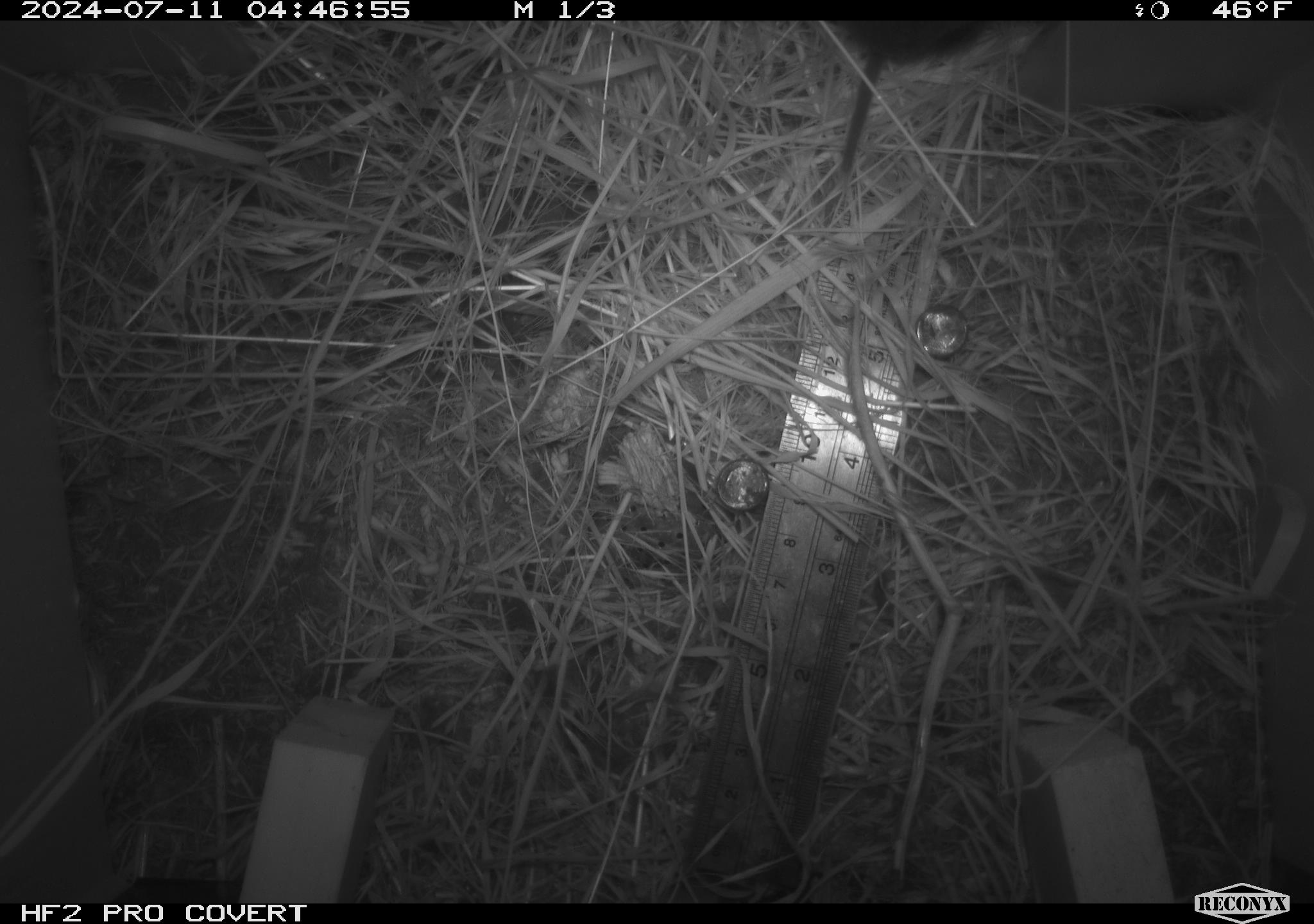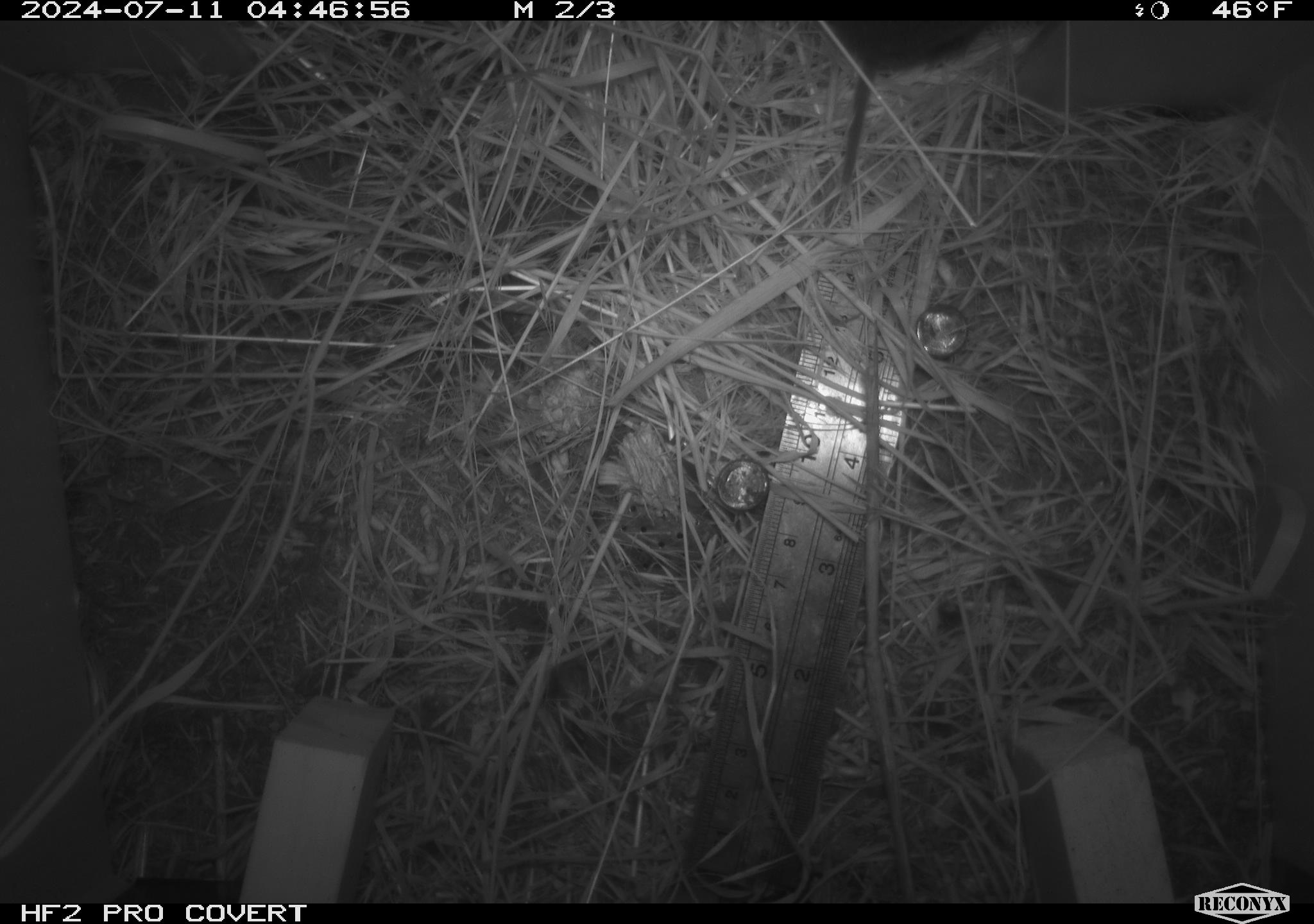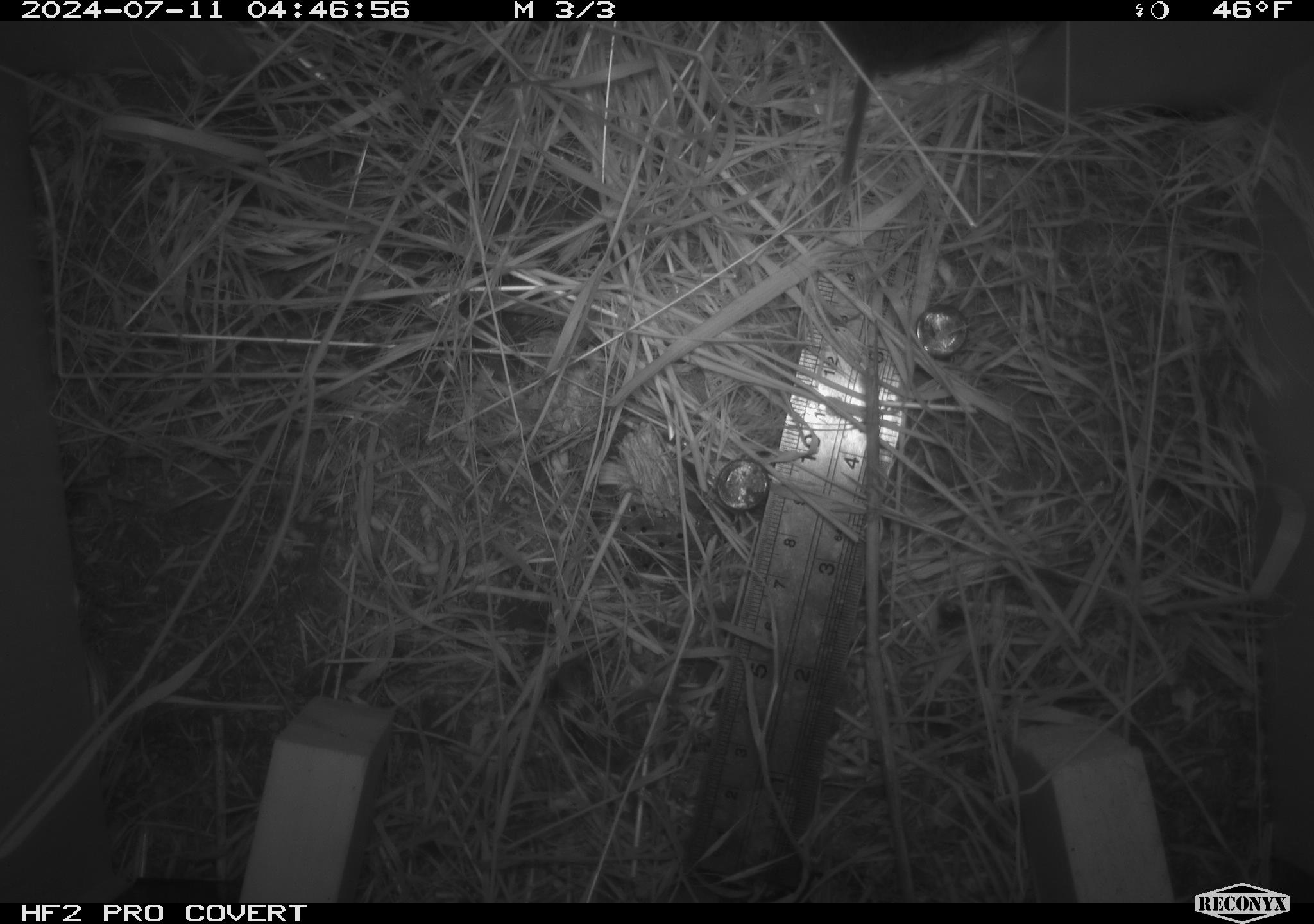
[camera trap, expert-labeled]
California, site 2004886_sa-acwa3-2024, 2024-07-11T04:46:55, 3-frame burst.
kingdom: Animalia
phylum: Chordata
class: Mammalia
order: Rodentia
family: Cricetidae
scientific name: Arvicolinae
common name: voles, lemmings, and muskrats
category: arvicolinae subfamily